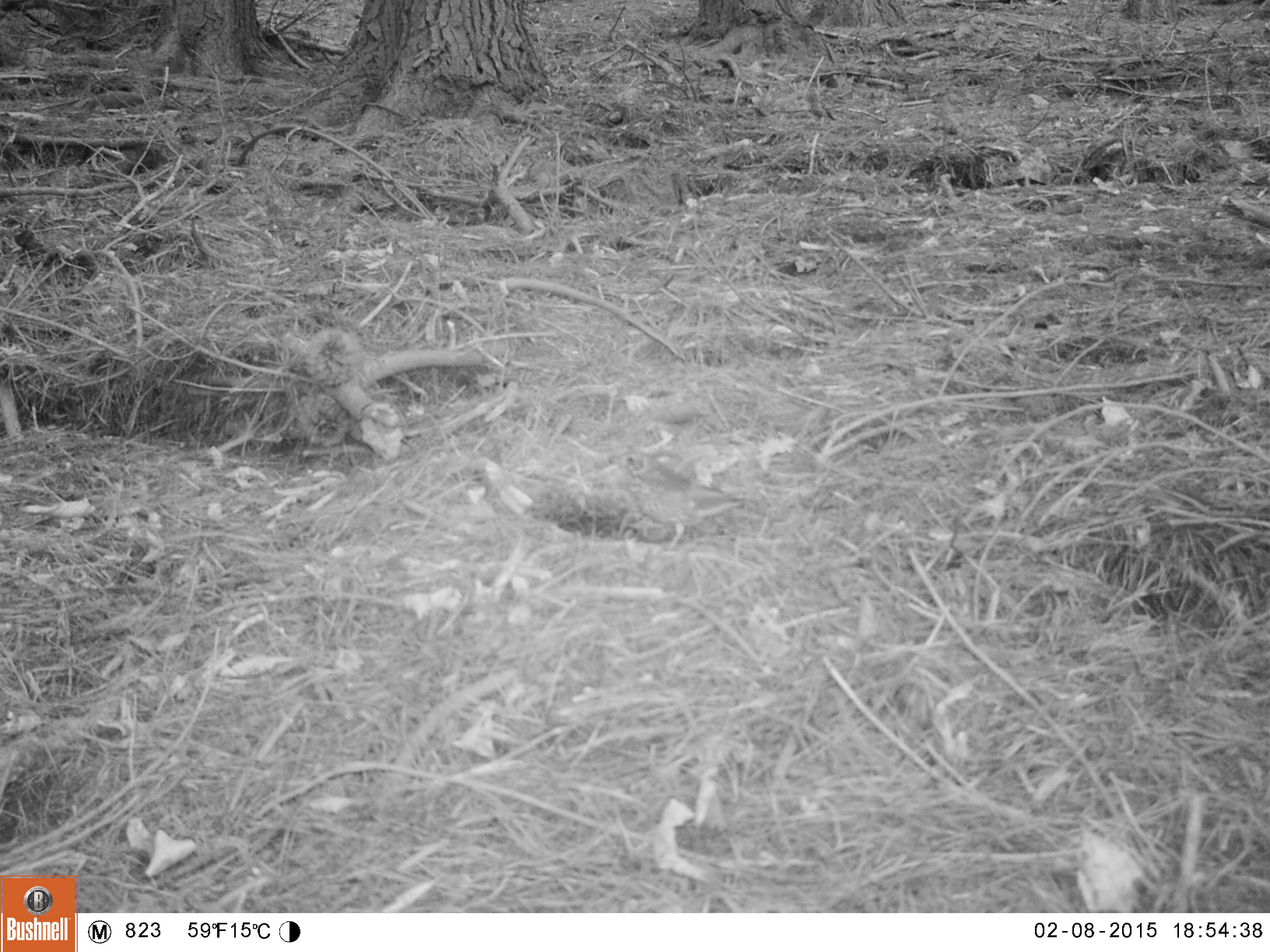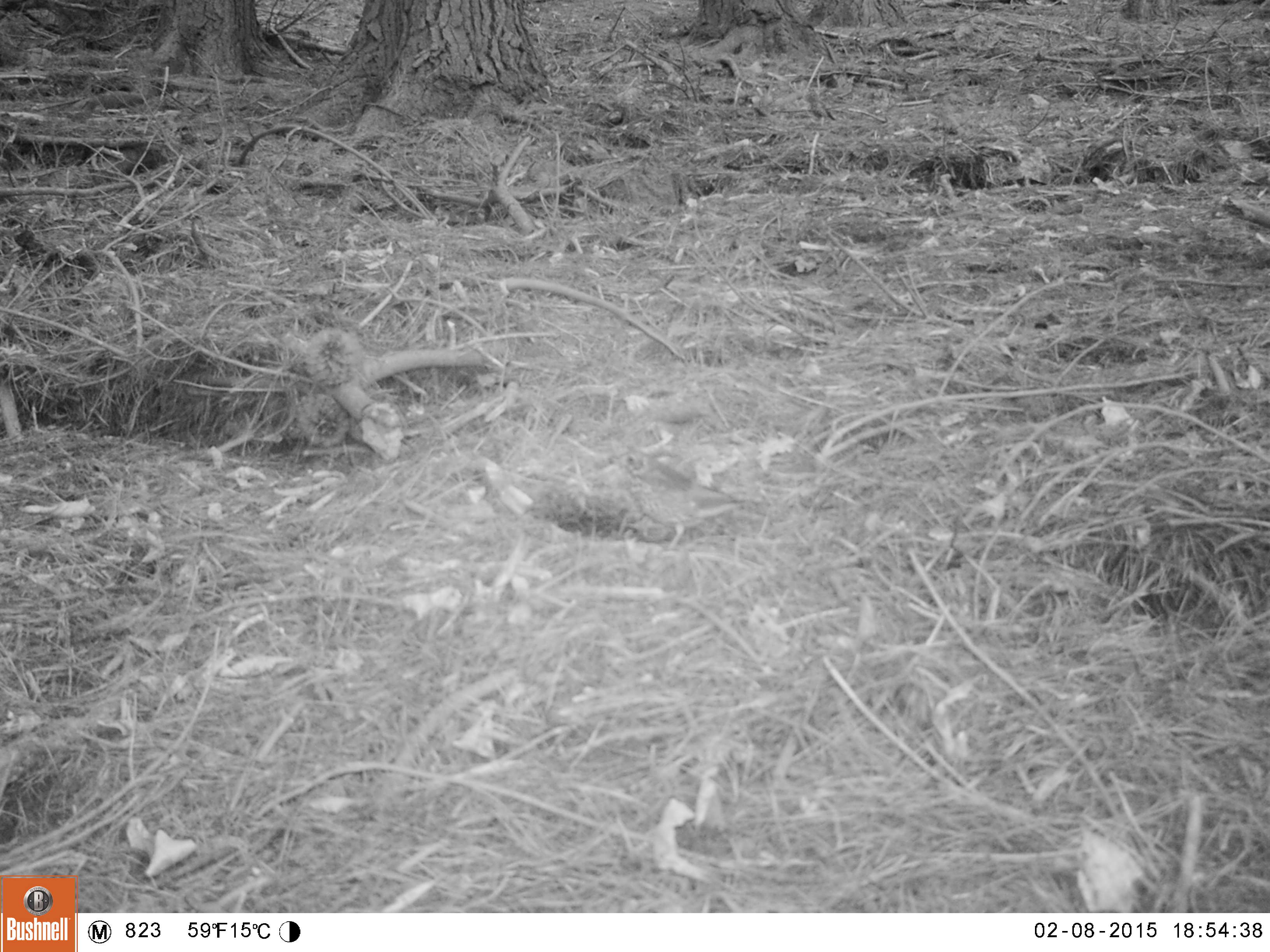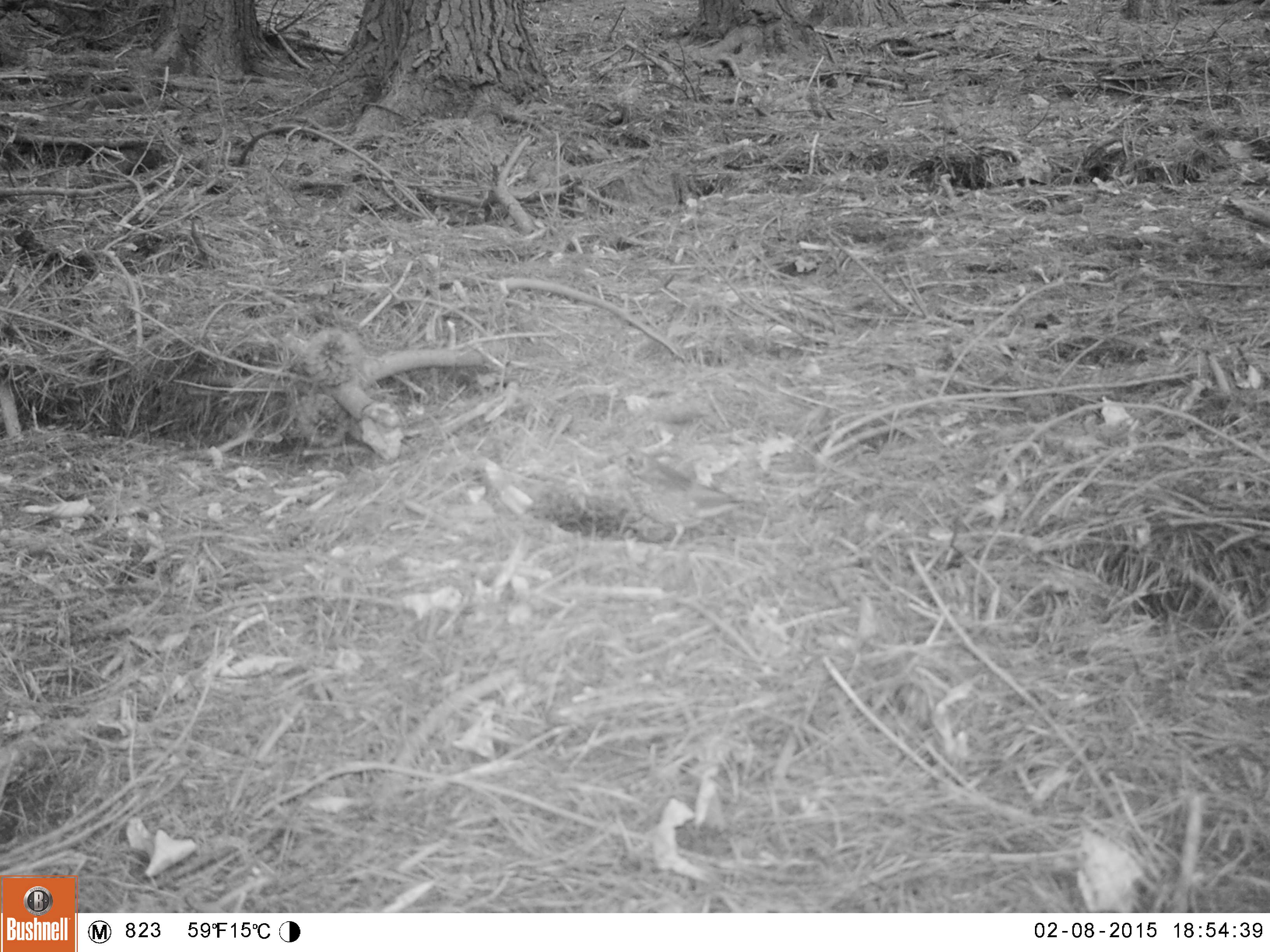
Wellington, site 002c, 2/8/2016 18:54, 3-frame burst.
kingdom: Animalia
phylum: Chordata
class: Aves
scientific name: Aves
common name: bird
Bird (Aves).